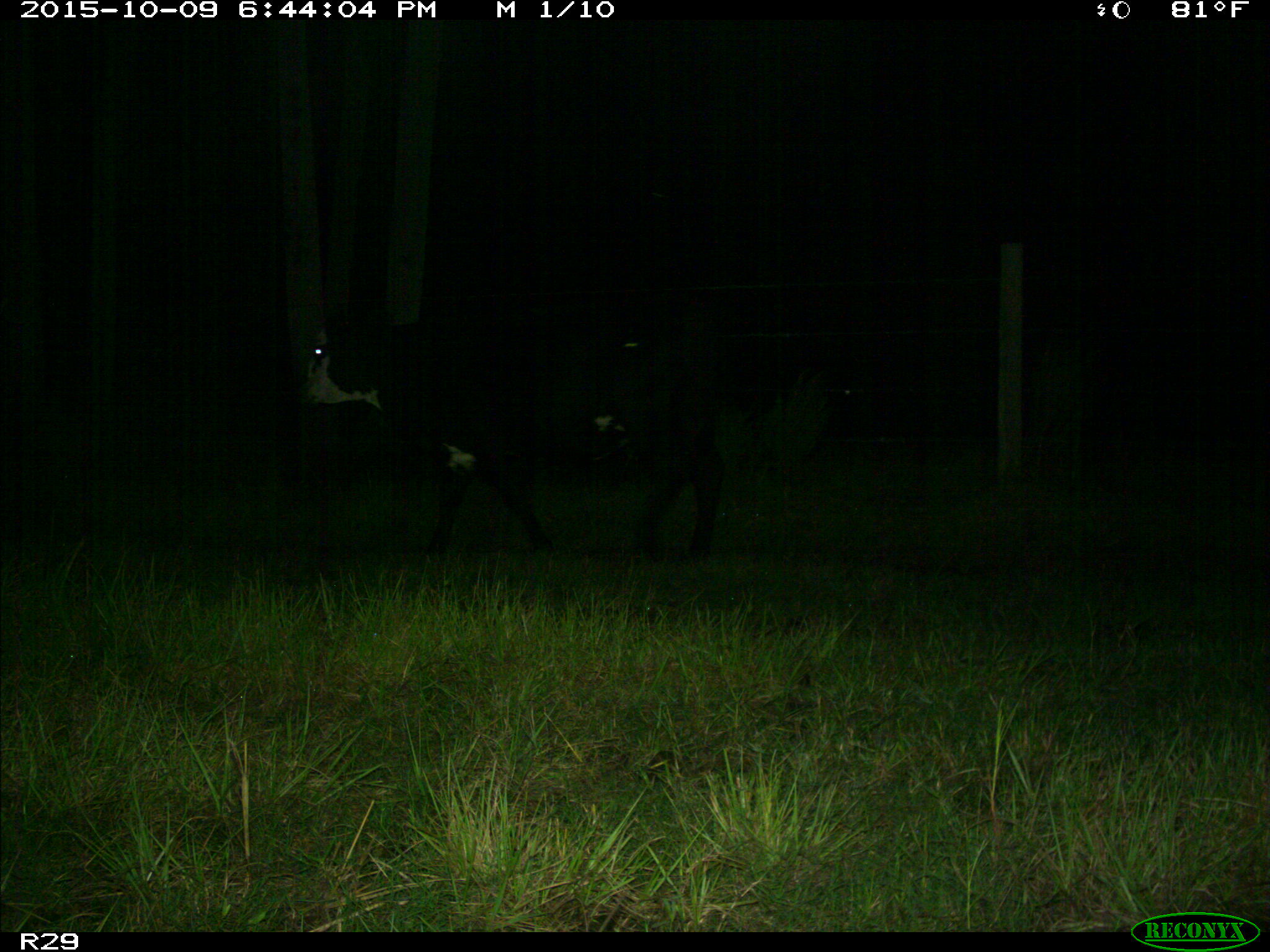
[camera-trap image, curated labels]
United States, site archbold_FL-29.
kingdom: Animalia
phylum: Chordata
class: Mammalia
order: Artiodactyla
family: Bovidae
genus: Bos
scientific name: Bos taurus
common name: domestic cow